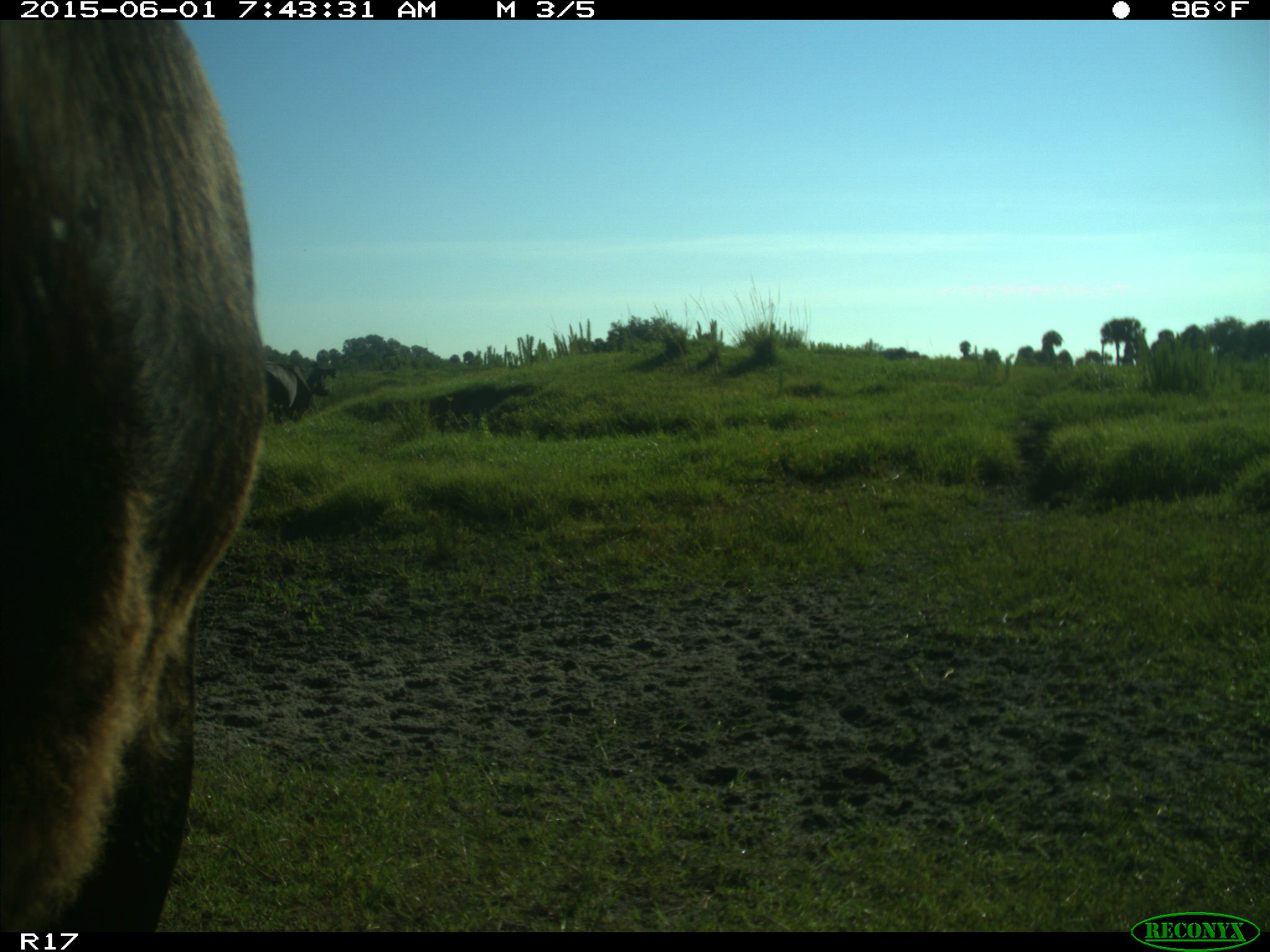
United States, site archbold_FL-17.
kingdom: Animalia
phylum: Chordata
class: Mammalia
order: Artiodactyla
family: Bovidae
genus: Bos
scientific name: Bos taurus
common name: domestic cow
Bos taurus (domestic cow).